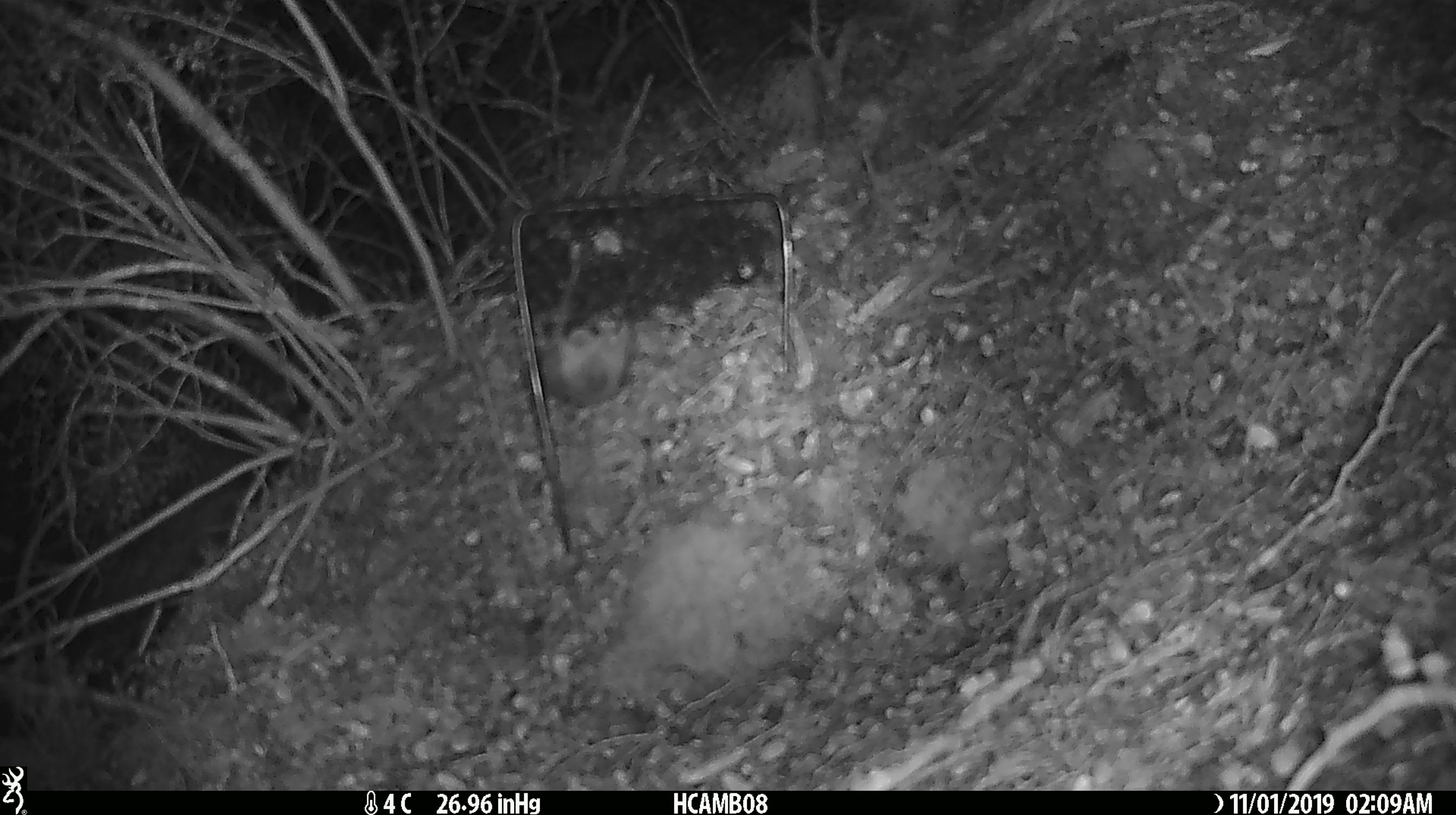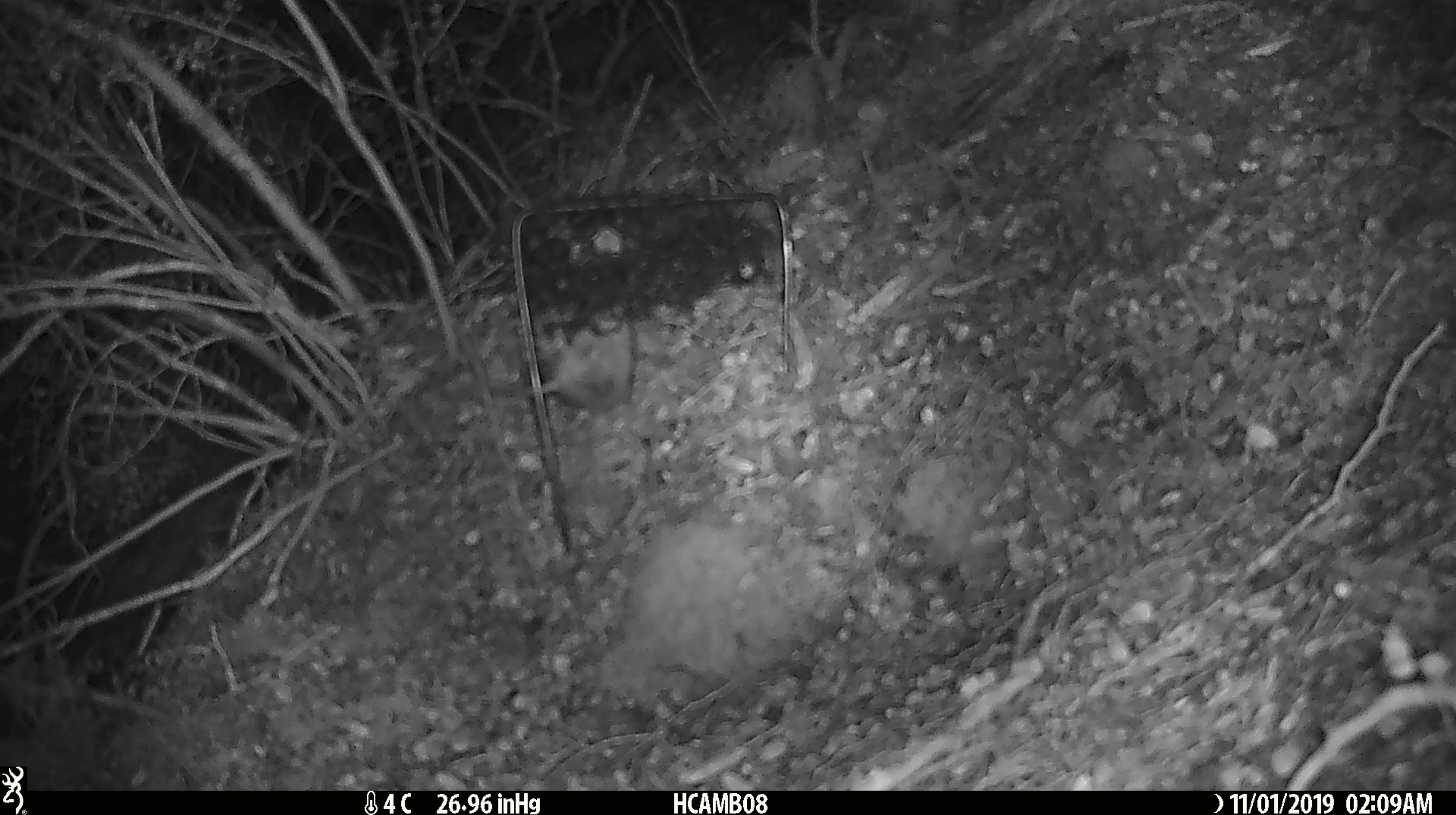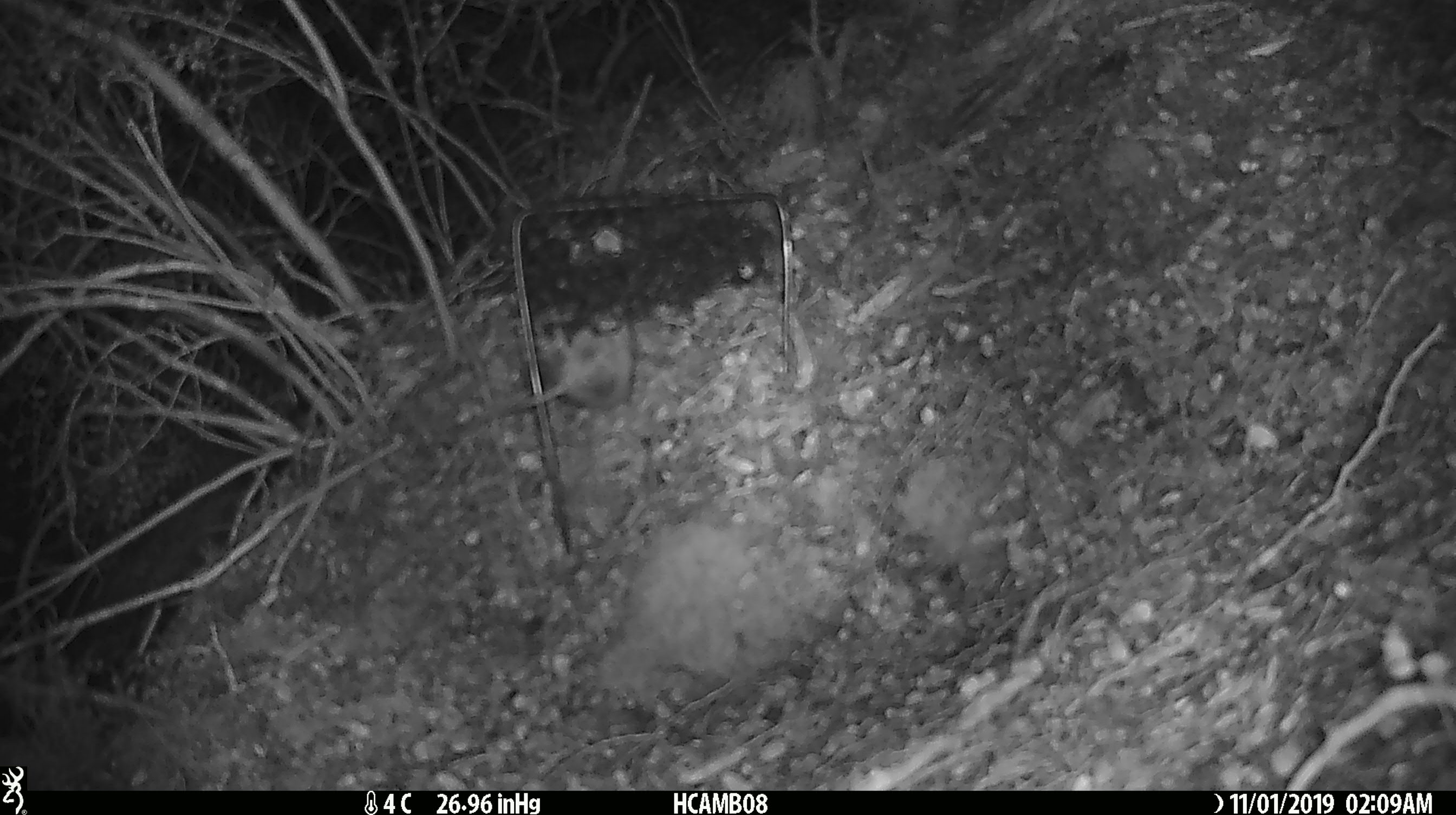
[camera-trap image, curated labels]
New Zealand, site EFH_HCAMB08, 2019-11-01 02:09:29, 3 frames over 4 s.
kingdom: Animalia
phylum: Chordata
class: Mammalia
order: Rodentia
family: Muridae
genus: Mus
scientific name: Mus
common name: mouse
Mouse (Mus).